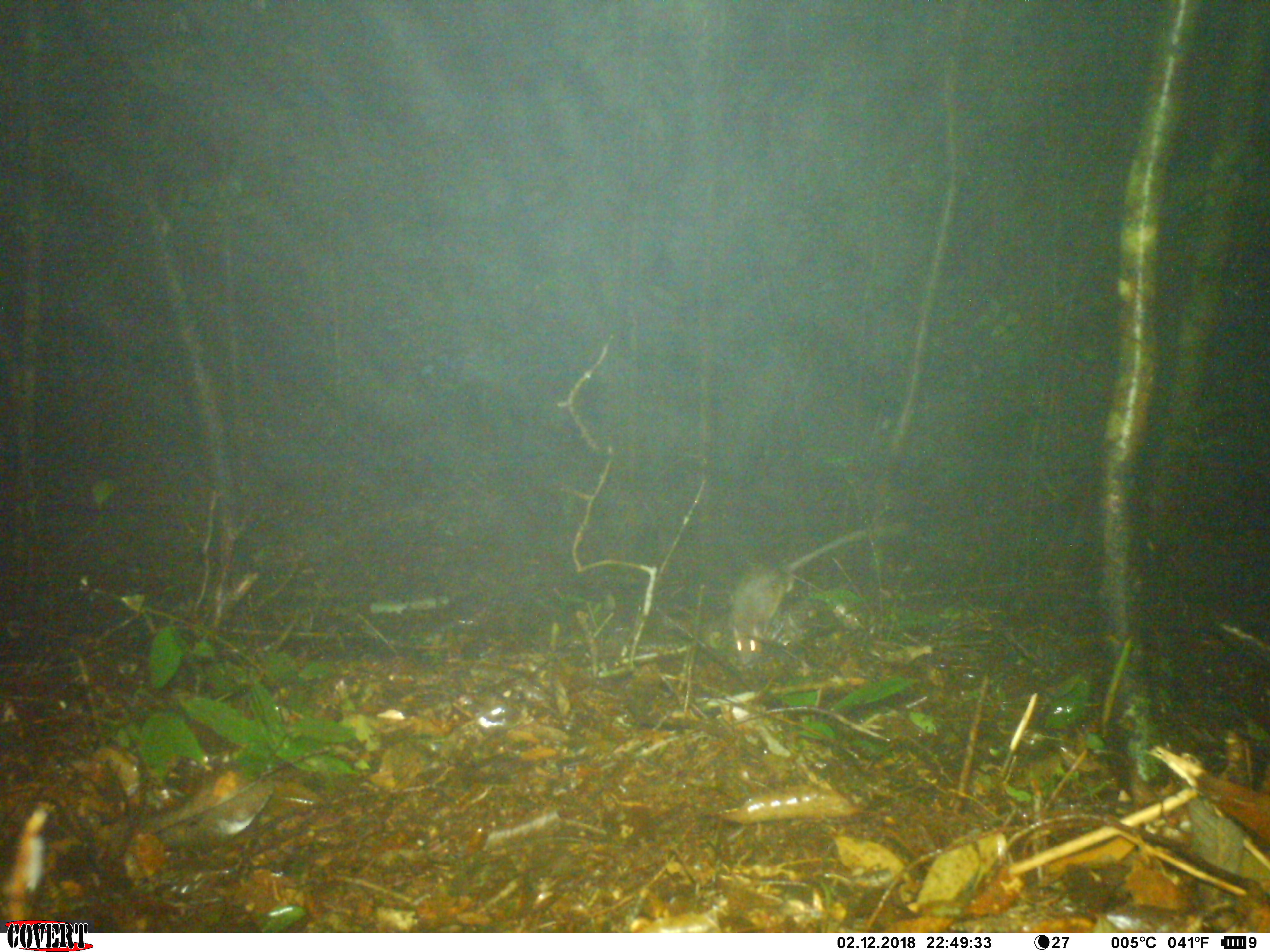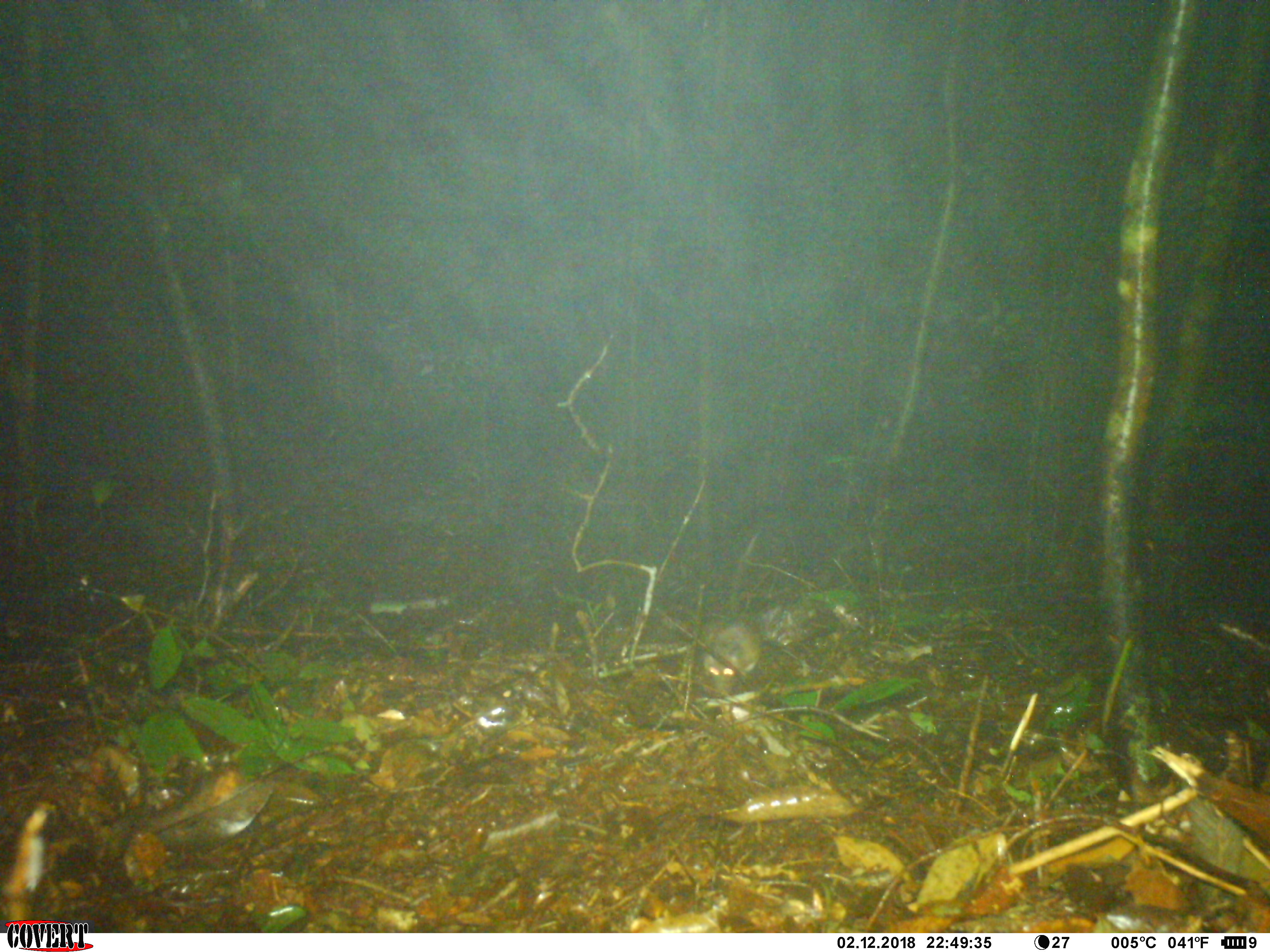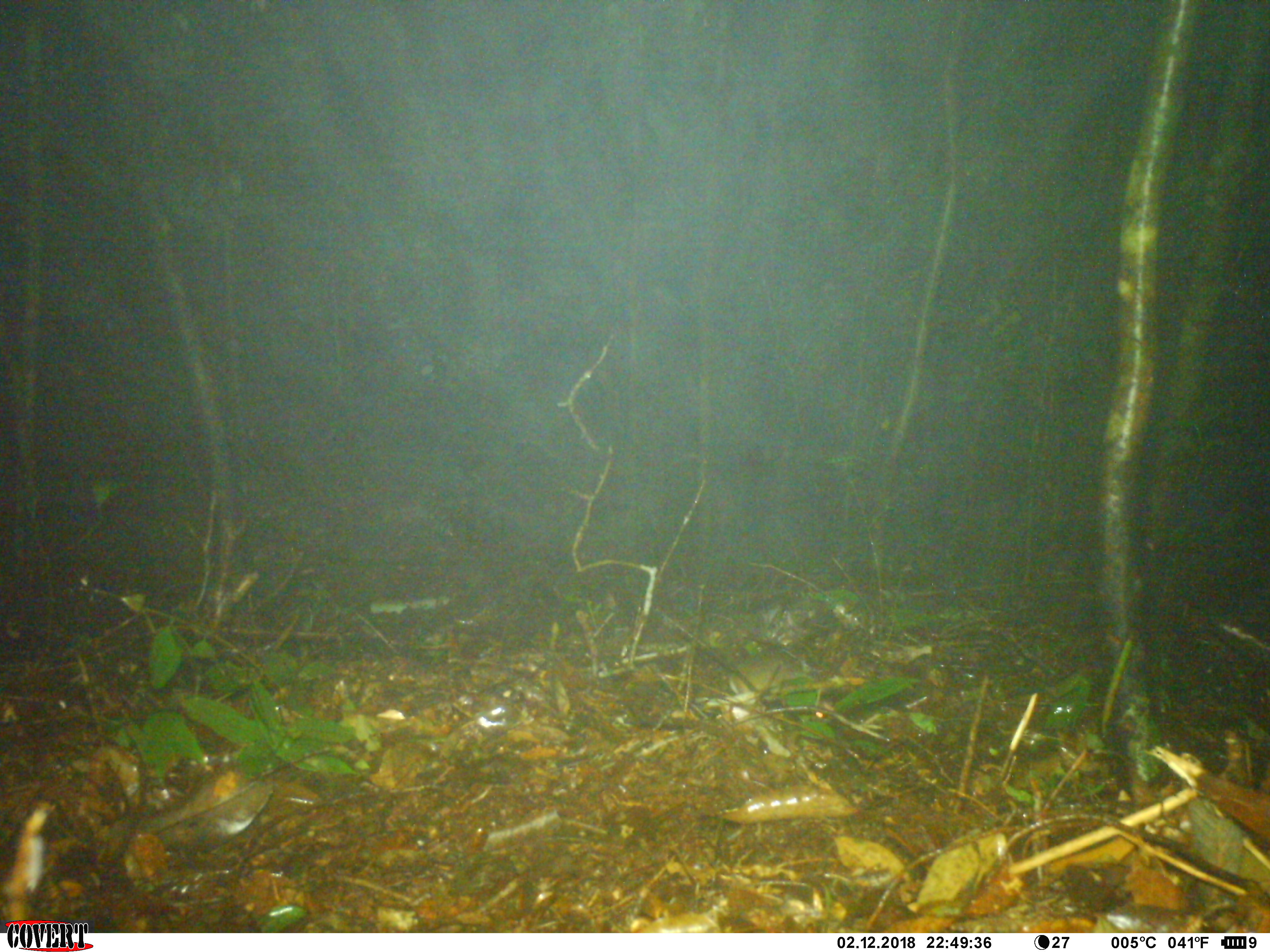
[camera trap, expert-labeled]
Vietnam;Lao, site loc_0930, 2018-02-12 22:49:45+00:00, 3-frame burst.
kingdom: Animalia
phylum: Chordata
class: Mammalia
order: Rodentia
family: Muridae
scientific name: Muridae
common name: old-world mice and rats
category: unidentified murid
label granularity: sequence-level